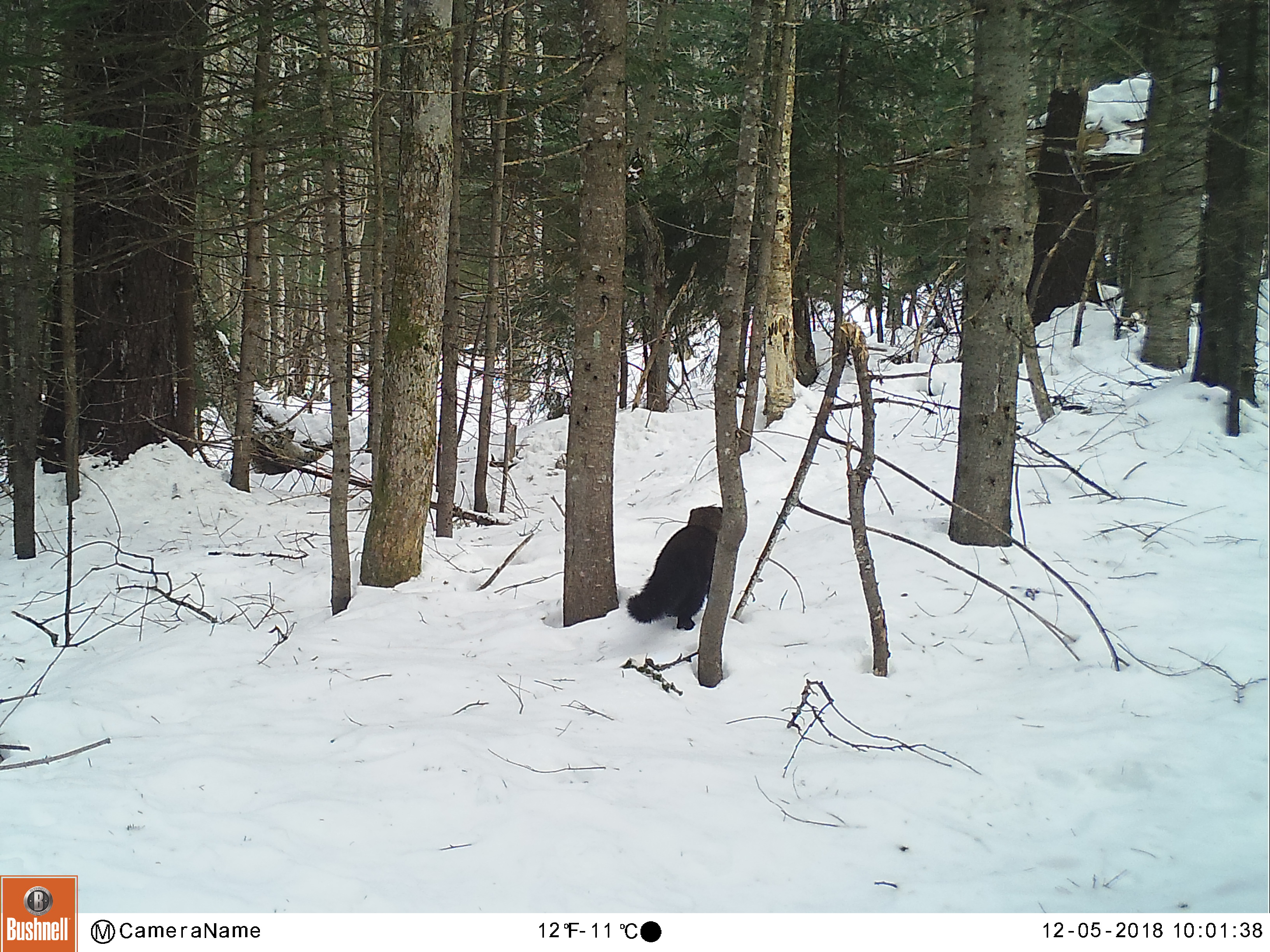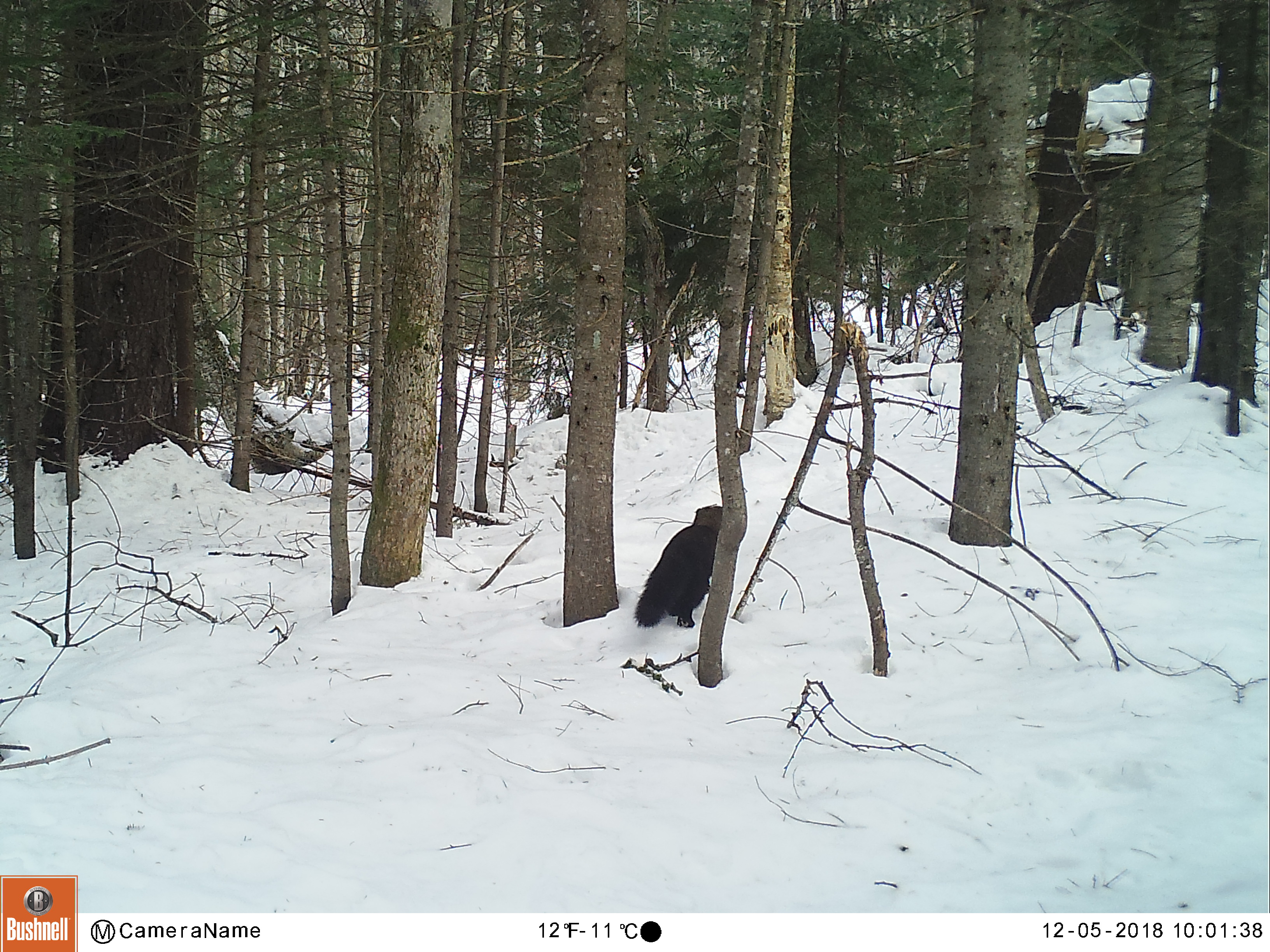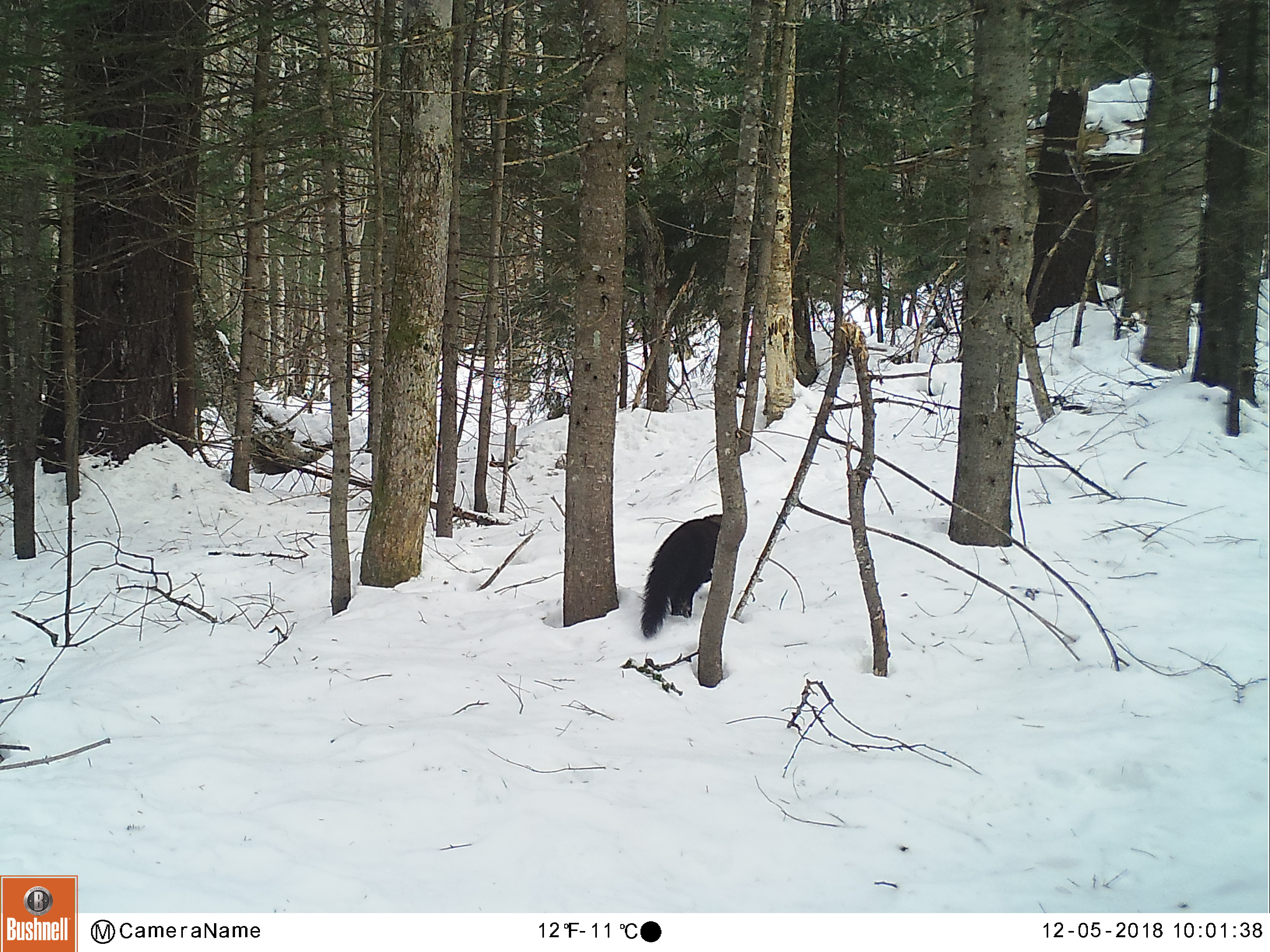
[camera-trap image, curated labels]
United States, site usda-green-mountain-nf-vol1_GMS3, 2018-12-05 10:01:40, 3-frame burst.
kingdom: Animalia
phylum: Chordata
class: Mammalia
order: Carnivora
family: Mustelidae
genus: Pekania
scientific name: Pekania pennanti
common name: fisher